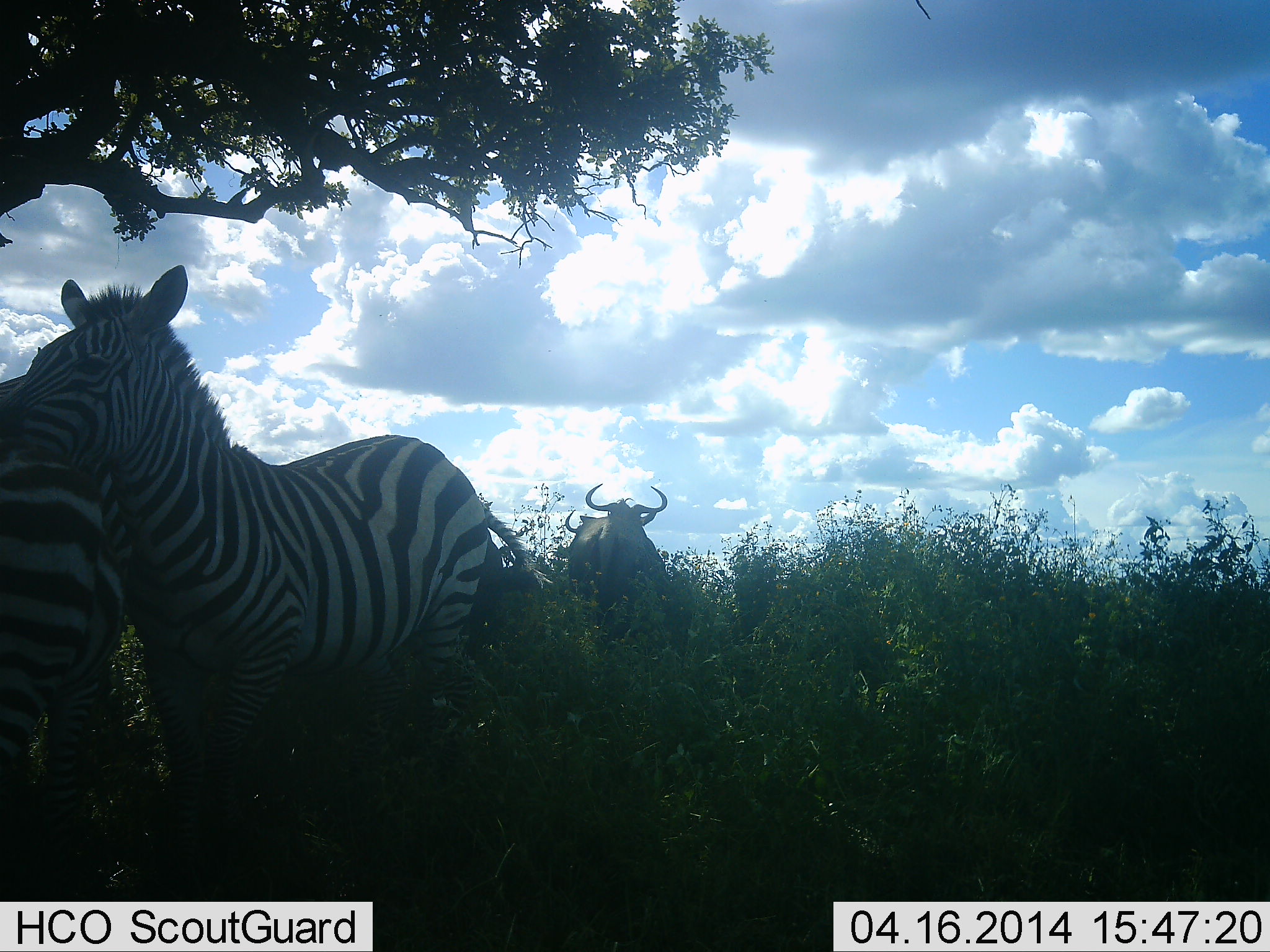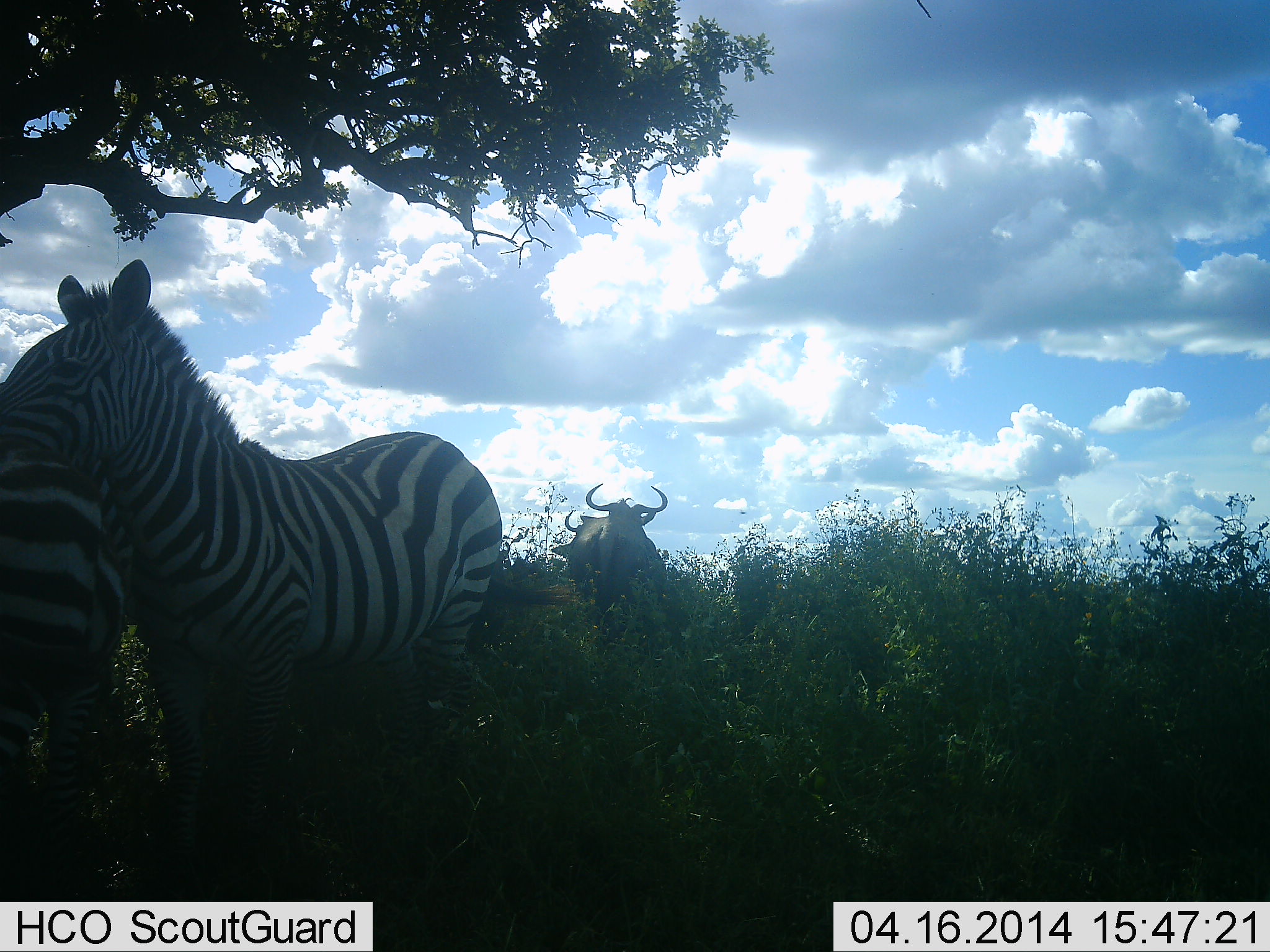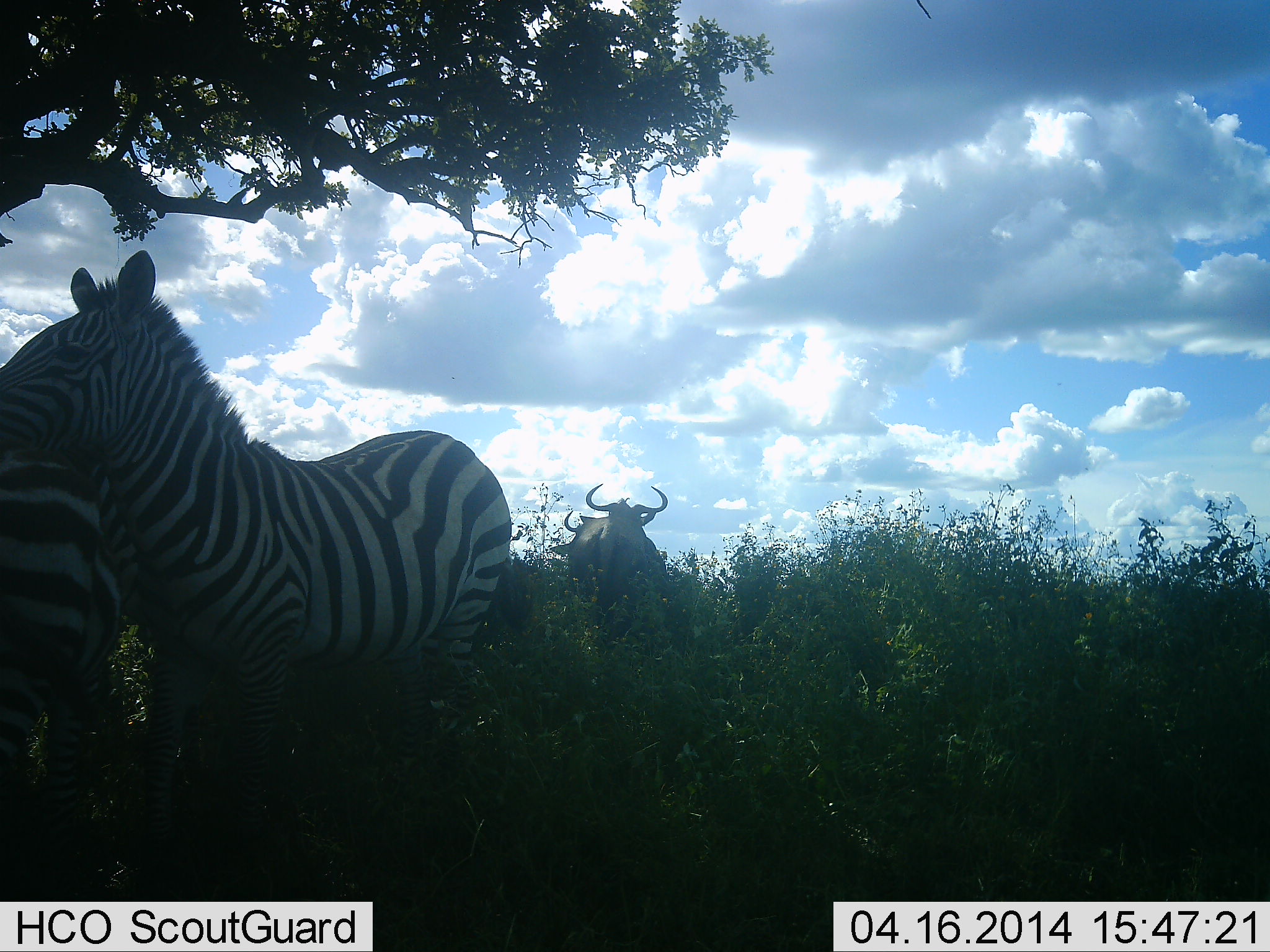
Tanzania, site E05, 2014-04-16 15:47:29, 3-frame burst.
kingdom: Animalia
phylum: Chordata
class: Mammalia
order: Artiodactyla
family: Bovidae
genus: Connochaetes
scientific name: Connochaetes taurinus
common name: blue wildebeest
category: wildebeest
Wildebeest (blue wildebeest) (Connochaetes taurinus), count 2. Behavior (volunteer vote fractions): standing 80%, resting 0%, moving 20%, interacting 0%. Young present (vote fraction): 0%. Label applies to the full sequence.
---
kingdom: Animalia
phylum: Chordata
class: Mammalia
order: Perissodactyla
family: Equidae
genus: Equus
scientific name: Equus quagga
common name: plains zebra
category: zebra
Zebra (plains zebra) (Equus quagga), count 2. Behavior (volunteer vote fractions): standing 91%, resting 0%, moving 0%, interacting 27%. Young present (vote fraction): 0%. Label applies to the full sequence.